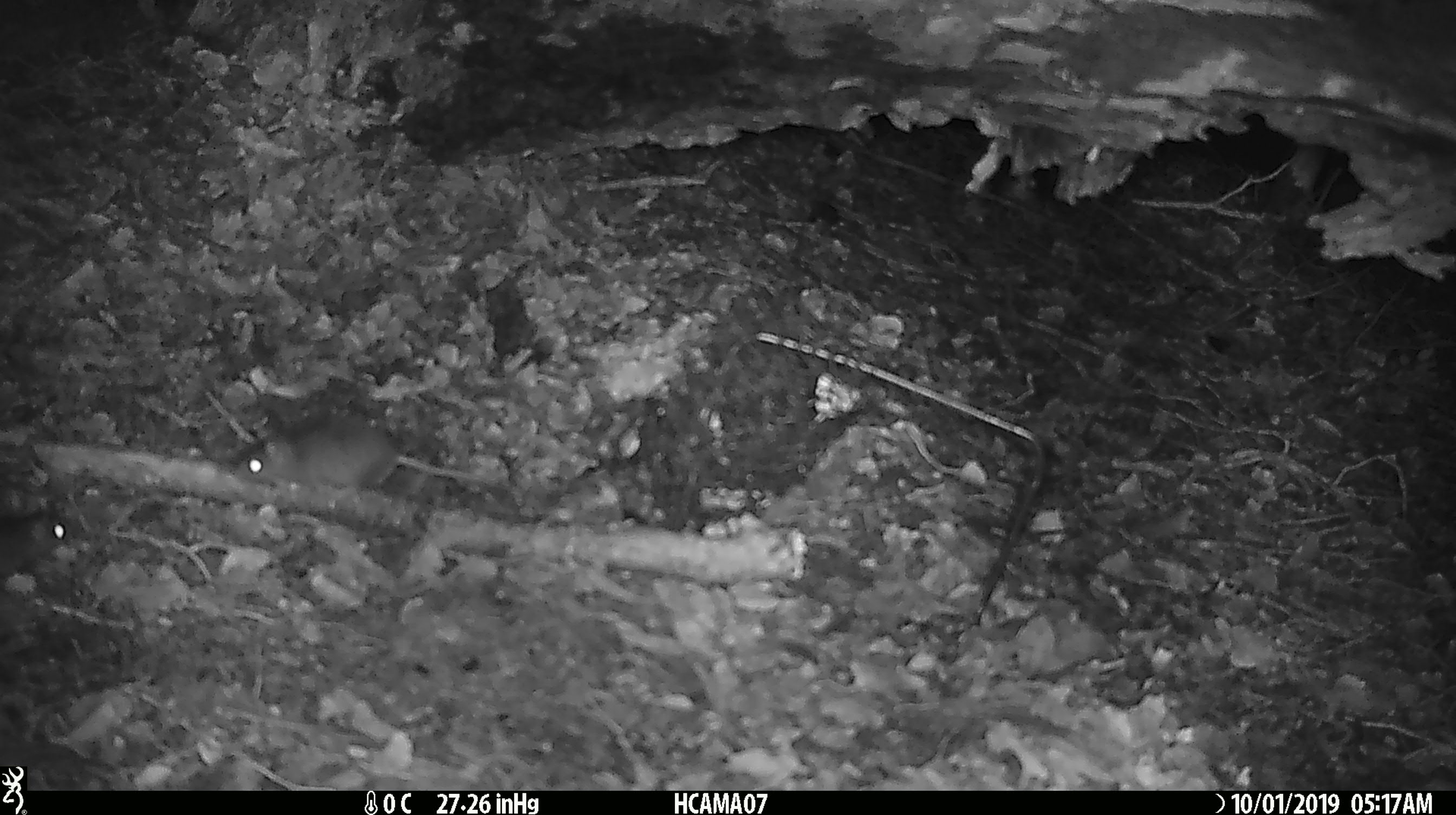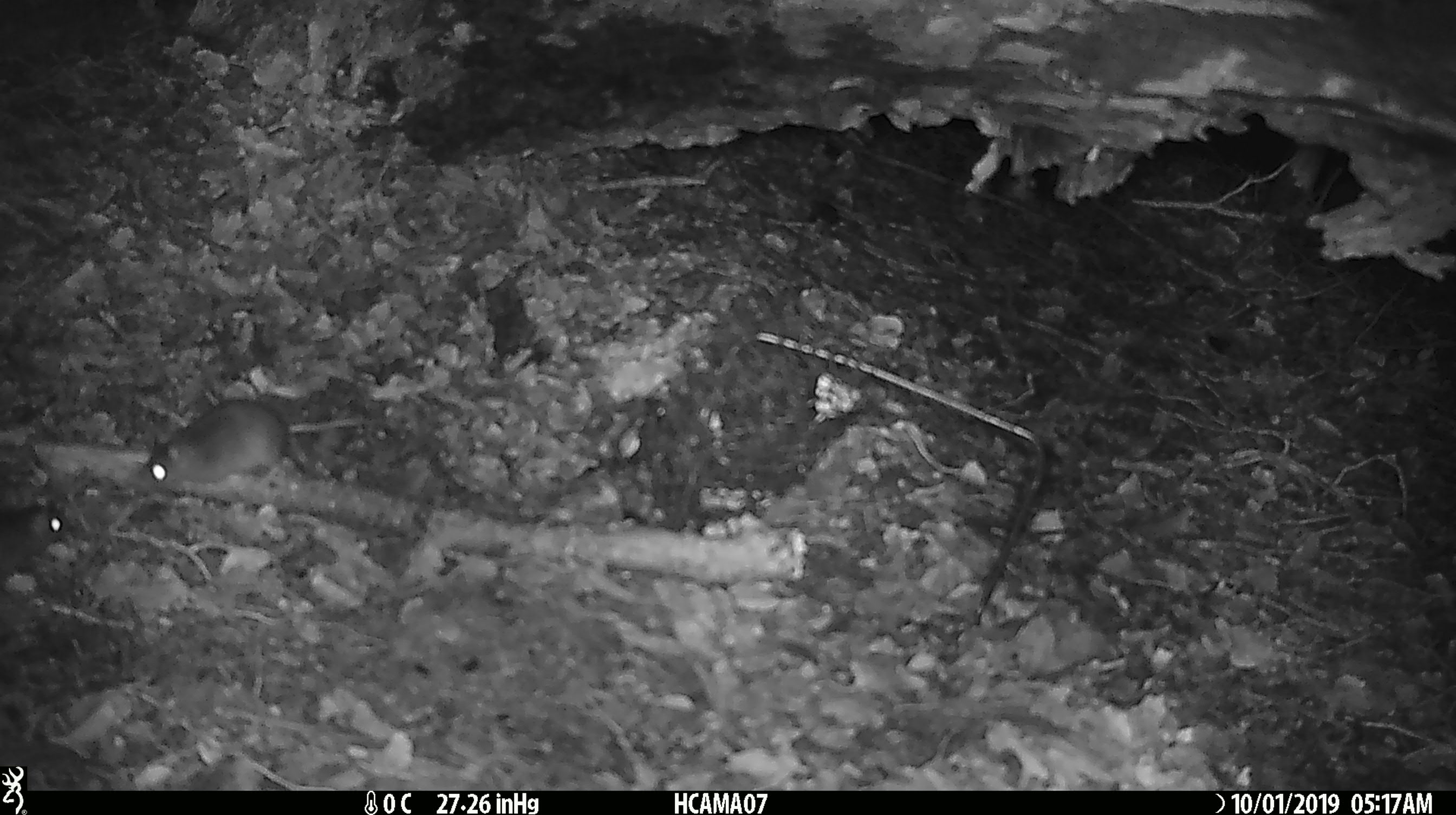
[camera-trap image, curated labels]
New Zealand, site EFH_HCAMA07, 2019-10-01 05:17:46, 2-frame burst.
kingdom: Animalia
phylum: Chordata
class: Mammalia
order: Rodentia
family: Muridae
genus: Mus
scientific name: Mus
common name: mouse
Mouse (Mus).